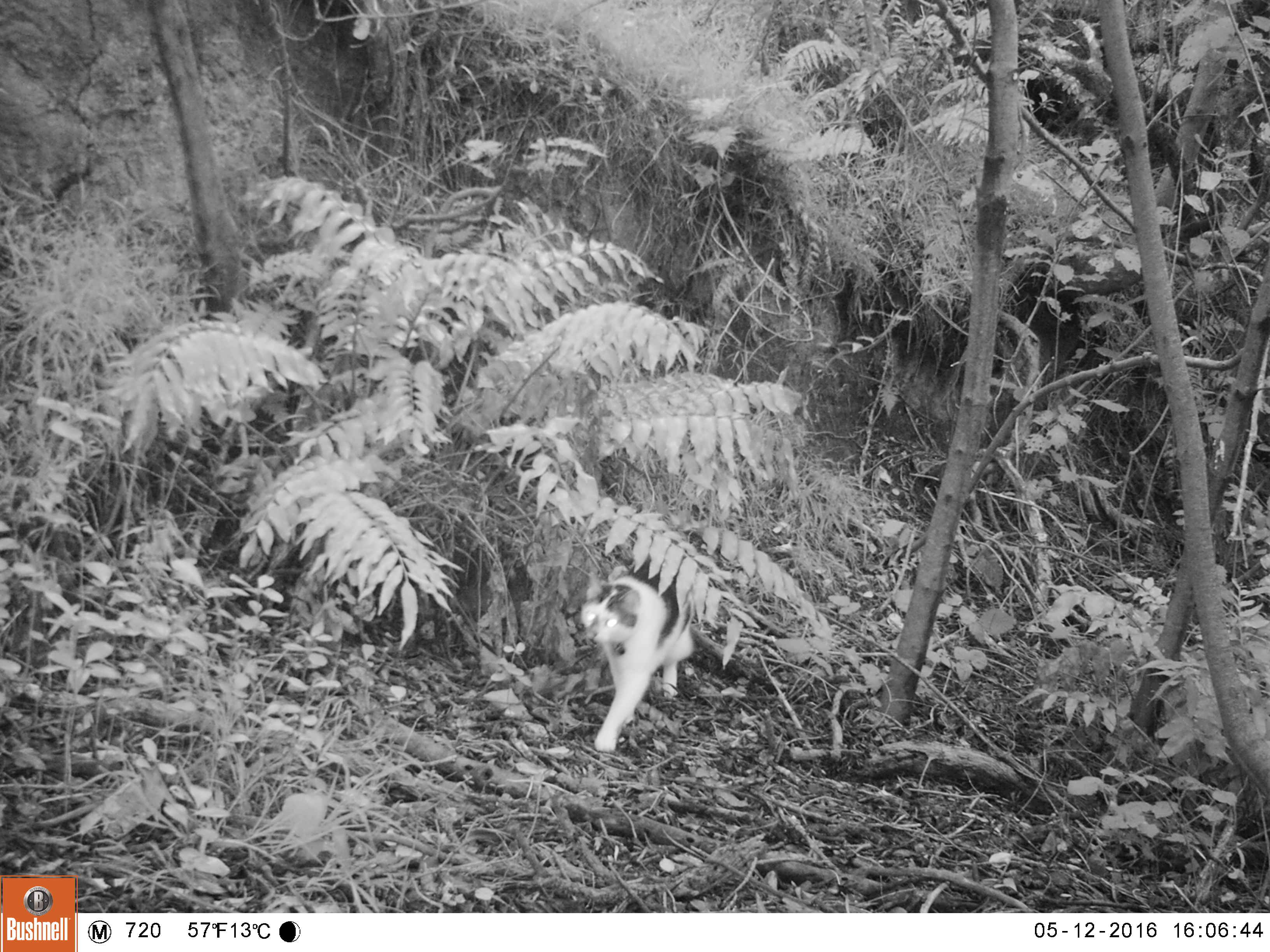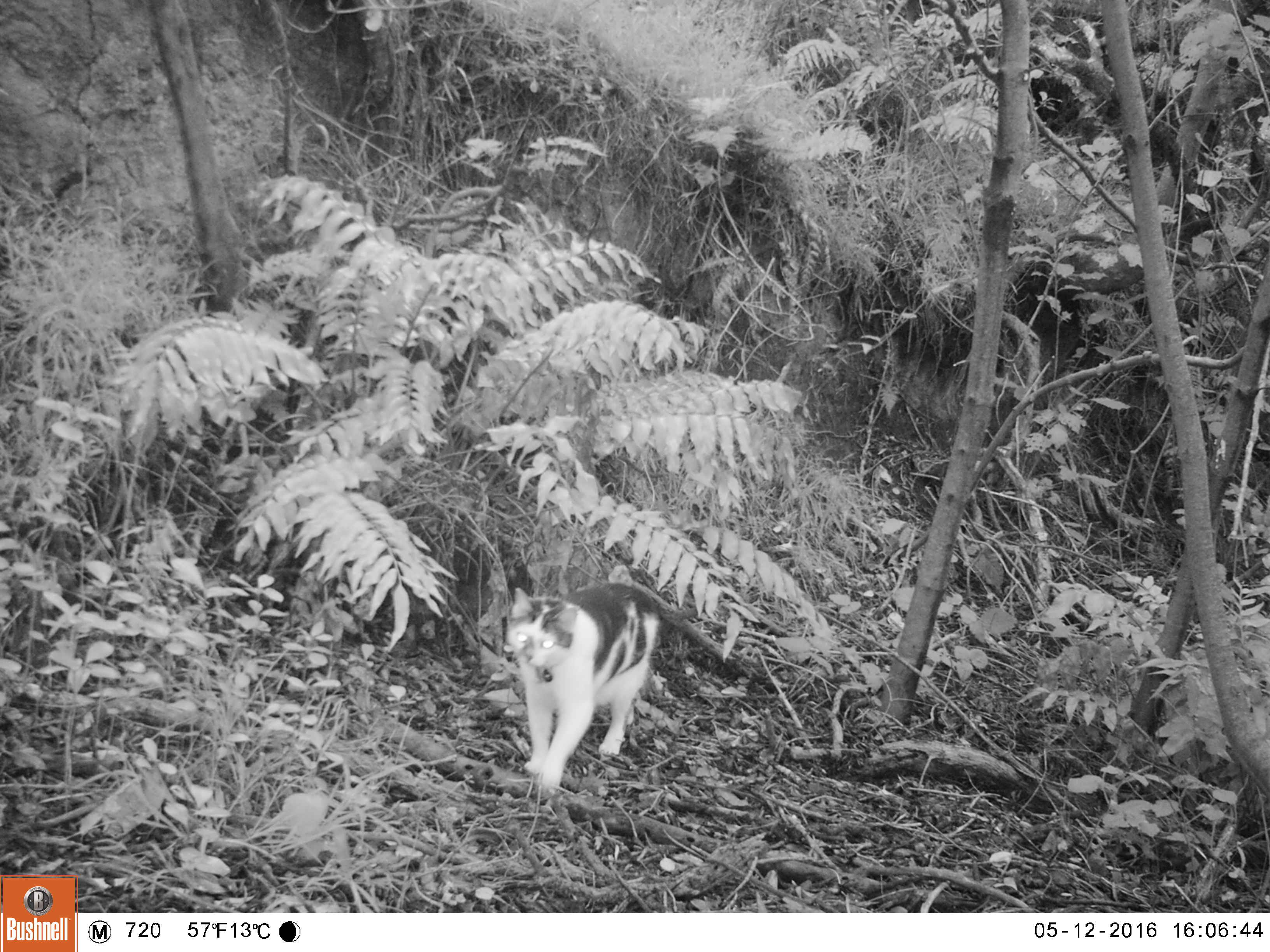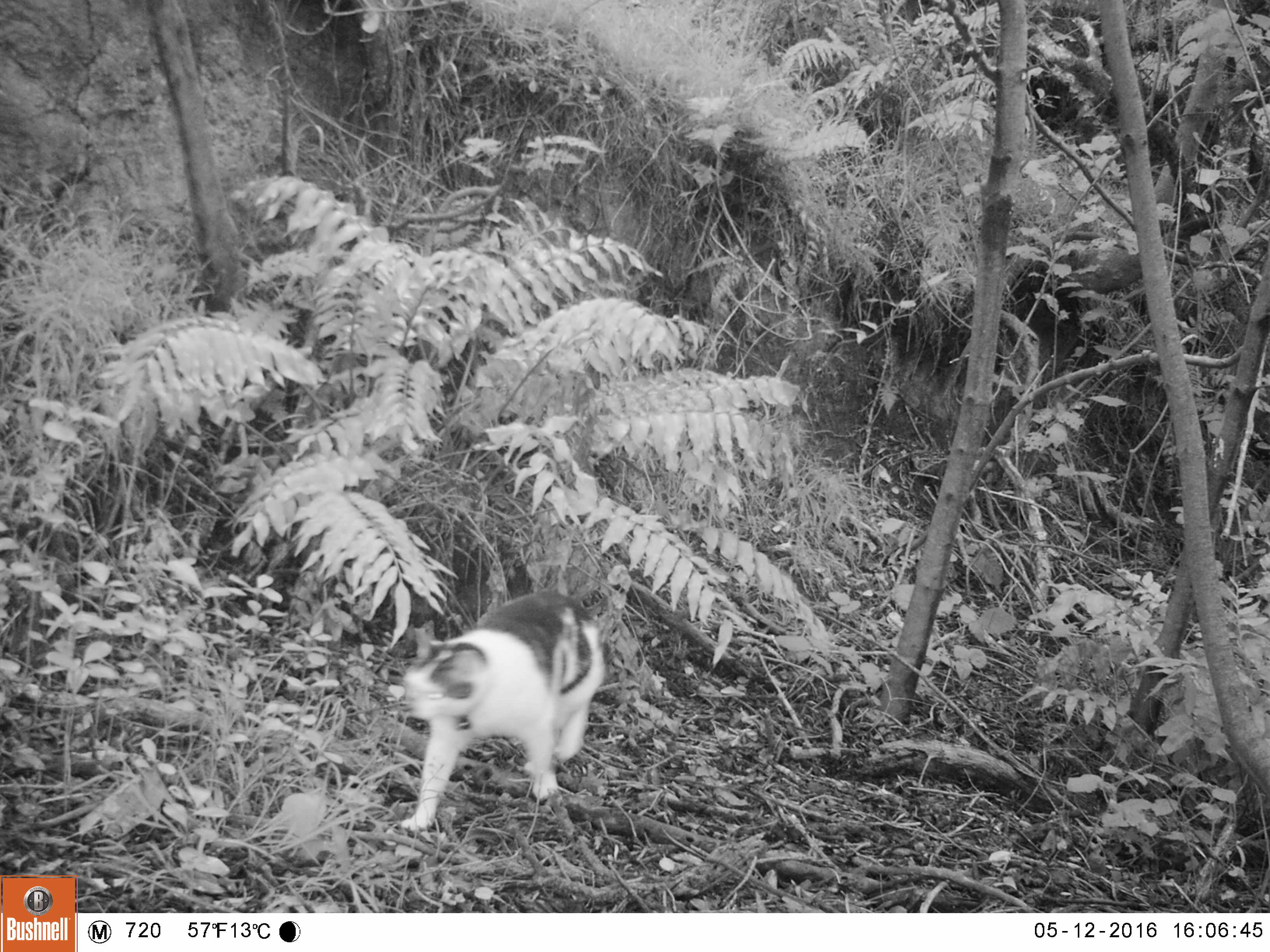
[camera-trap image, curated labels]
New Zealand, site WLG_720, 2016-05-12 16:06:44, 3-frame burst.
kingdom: Animalia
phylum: Chordata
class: Mammalia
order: Carnivora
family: Felidae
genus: Felis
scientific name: Felis catus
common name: domestic cat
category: cat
Cat (domestic cat) (Felis catus).